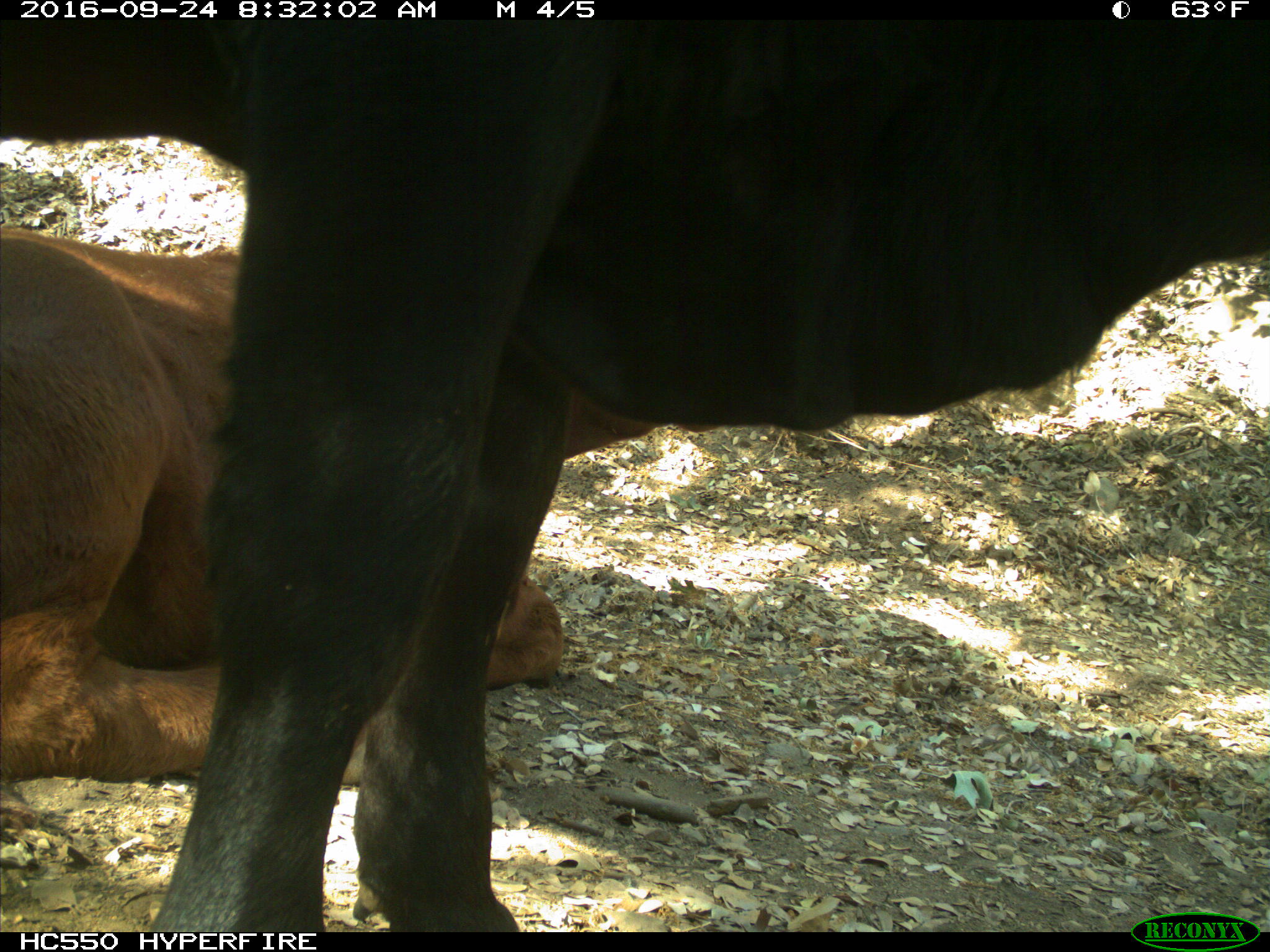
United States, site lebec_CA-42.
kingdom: Animalia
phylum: Chordata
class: Mammalia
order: Artiodactyla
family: Bovidae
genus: Bos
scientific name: Bos taurus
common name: domestic cow